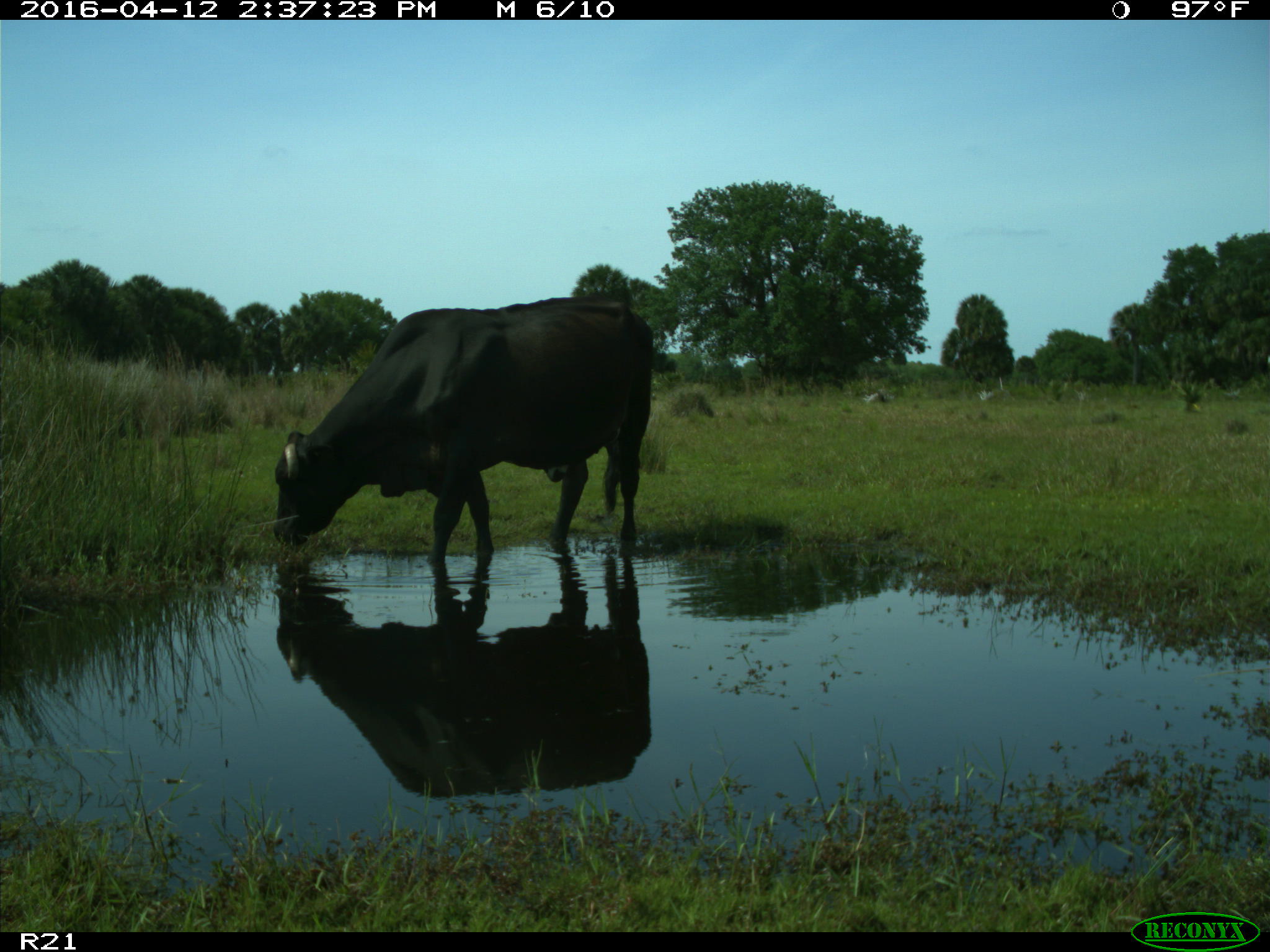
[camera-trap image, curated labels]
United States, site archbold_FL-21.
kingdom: Animalia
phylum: Chordata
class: Mammalia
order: Artiodactyla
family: Bovidae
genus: Bos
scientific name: Bos taurus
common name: domestic cow